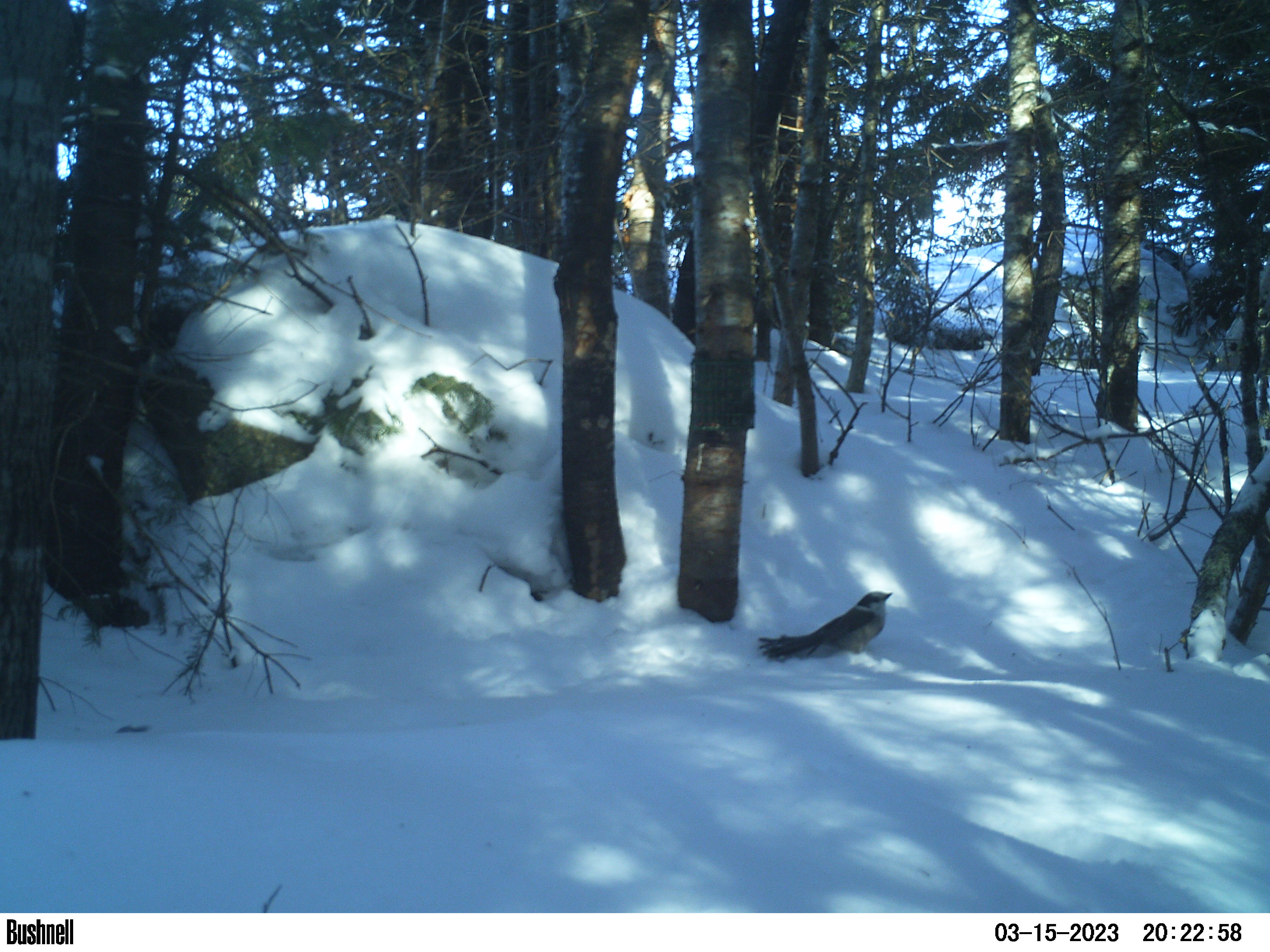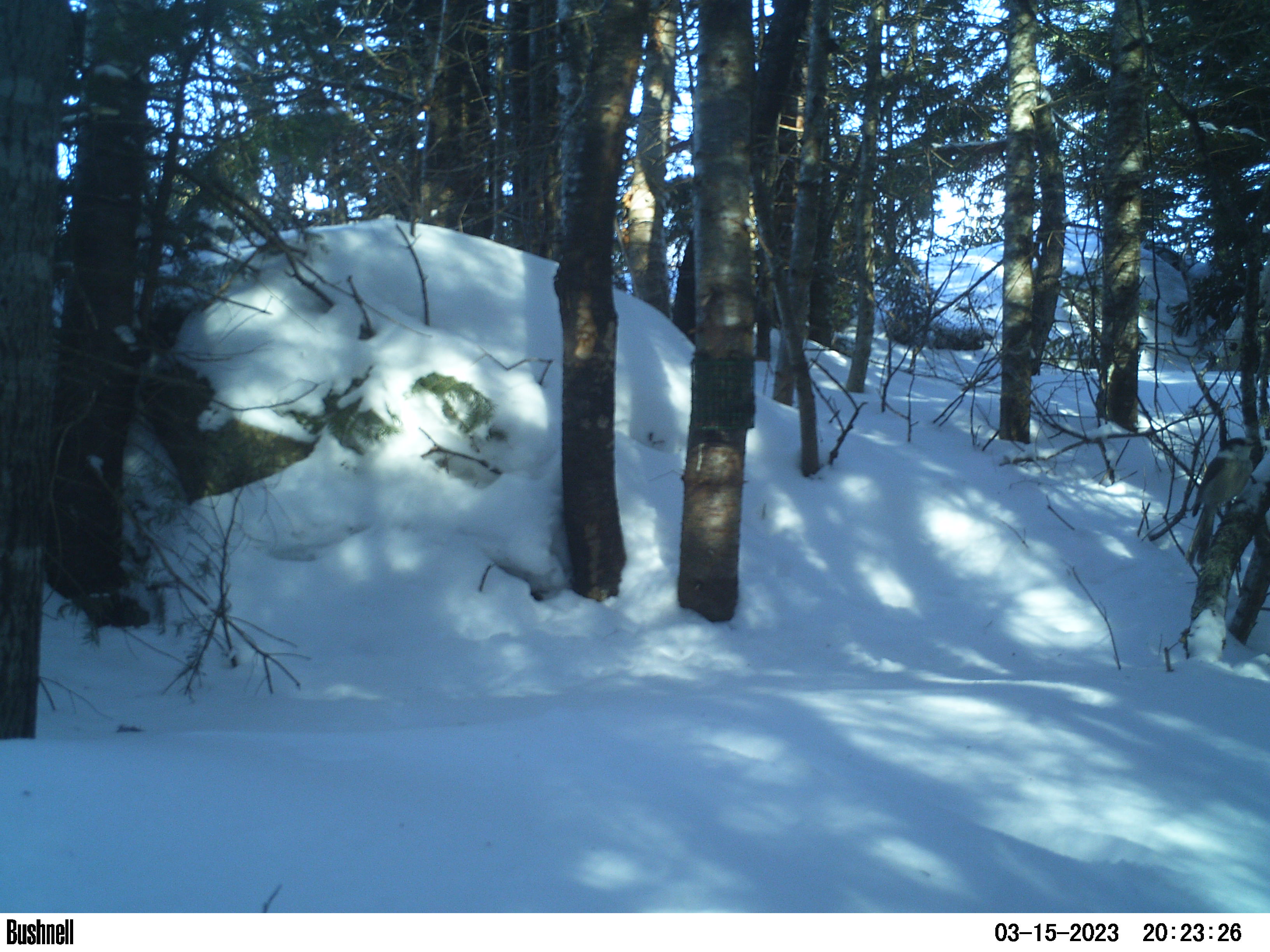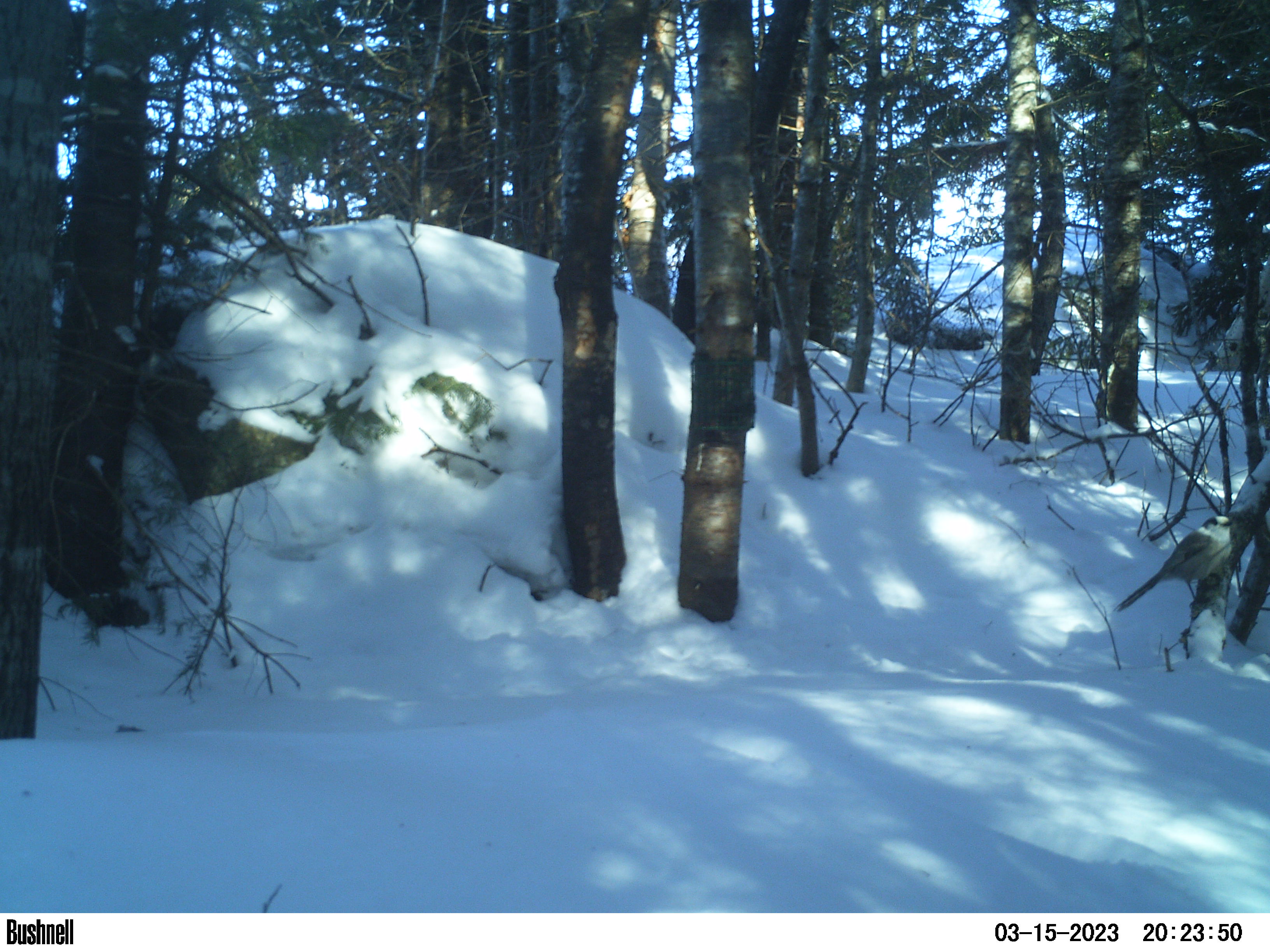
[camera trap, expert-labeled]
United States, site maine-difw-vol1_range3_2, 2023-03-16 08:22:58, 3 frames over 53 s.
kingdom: Animalia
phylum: Chordata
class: Aves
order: Passeriformes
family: Corvidae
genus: Perisoreus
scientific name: Perisoreus canadensis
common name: canada jay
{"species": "canada jay (Perisoreus canadensis)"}